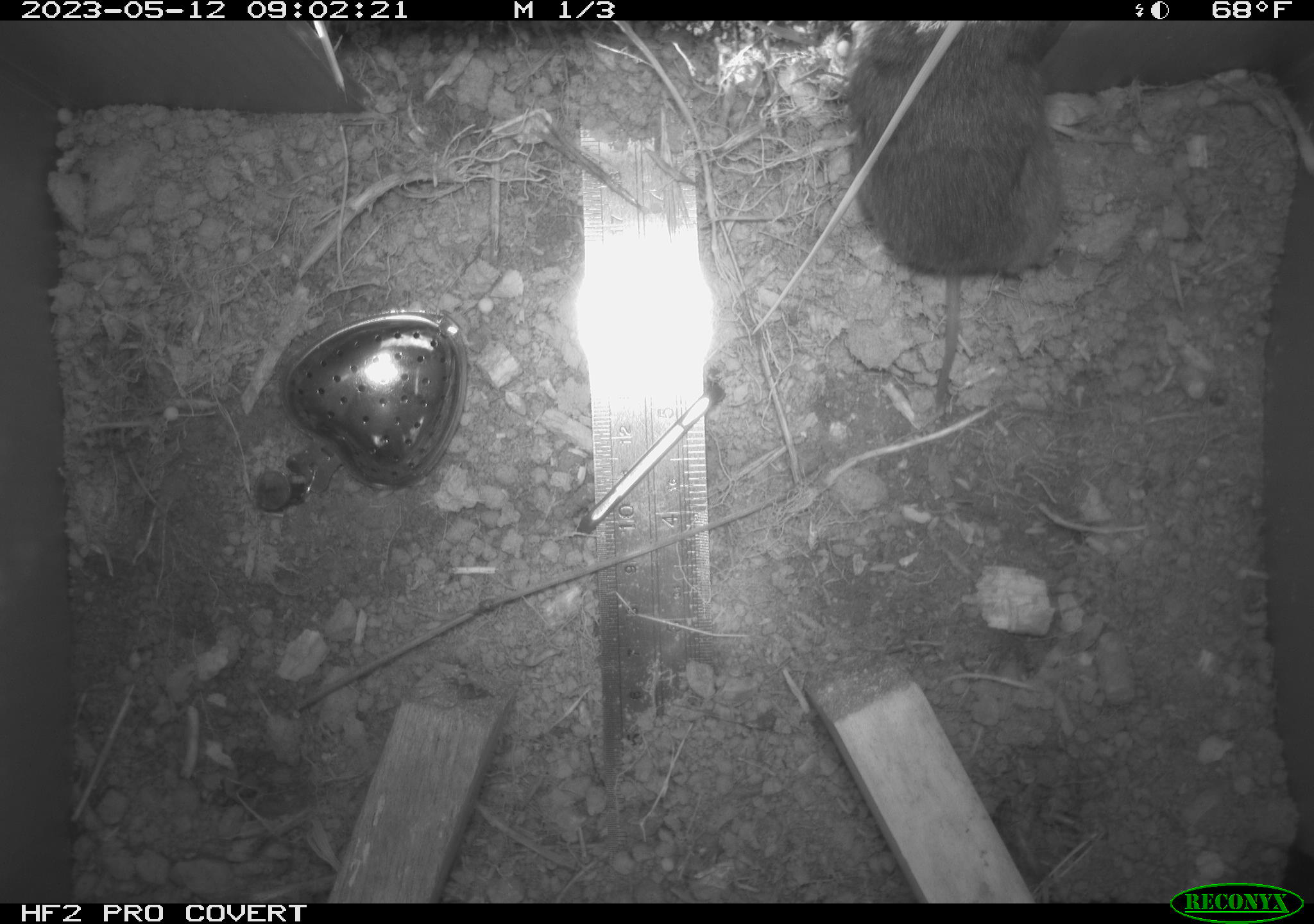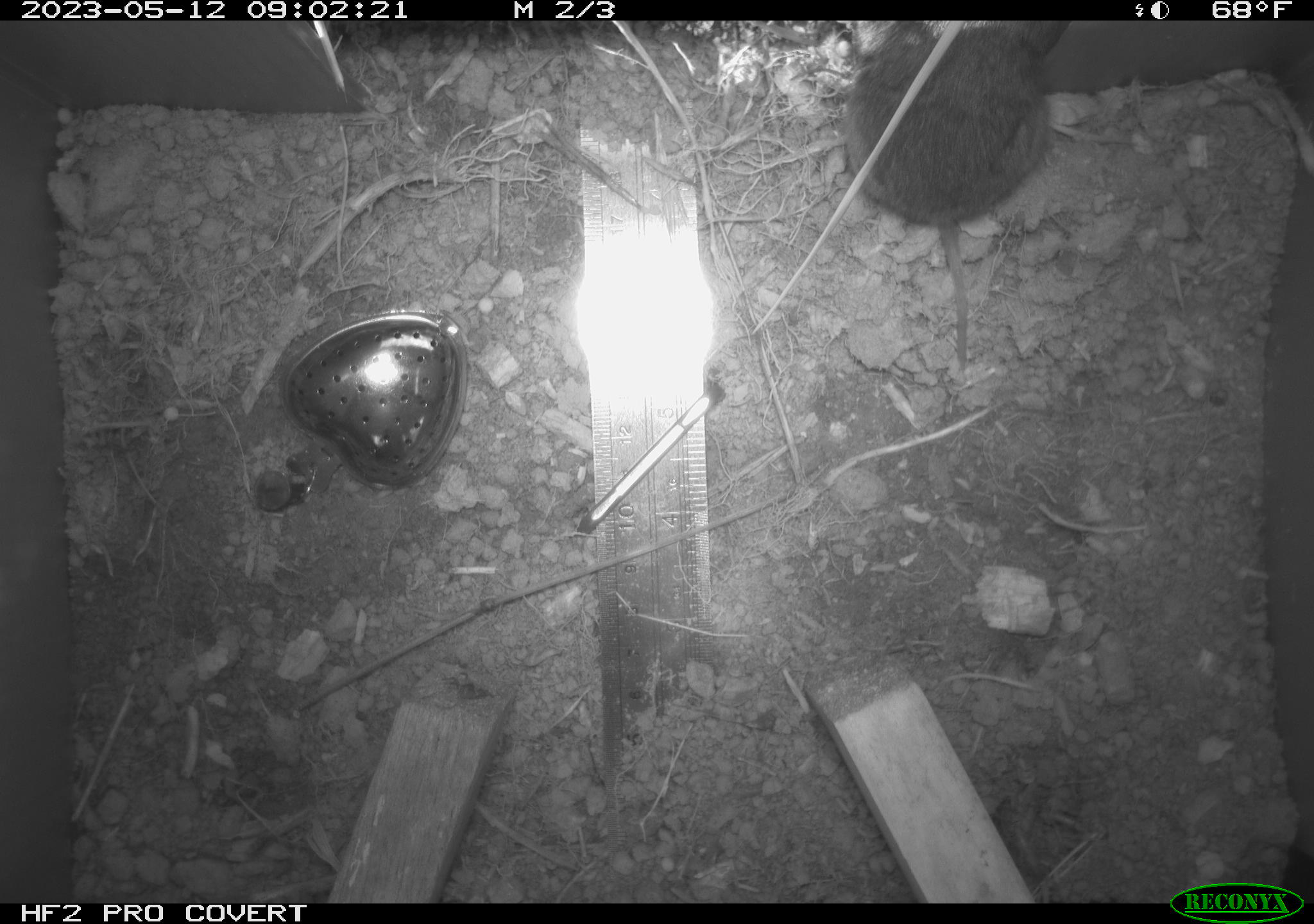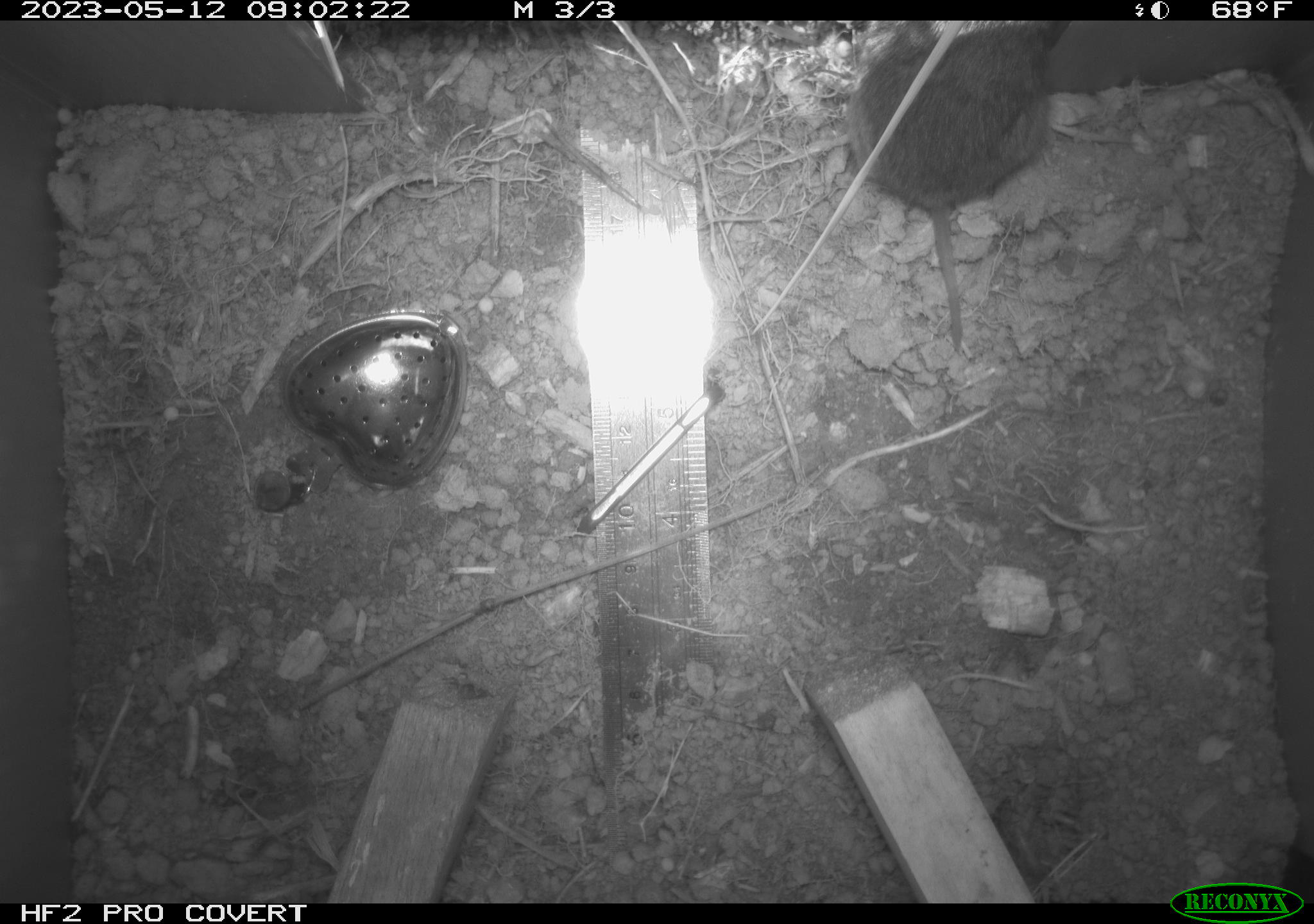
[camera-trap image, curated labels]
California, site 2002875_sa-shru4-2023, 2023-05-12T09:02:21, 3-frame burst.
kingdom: Animalia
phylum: Chordata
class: Mammalia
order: Rodentia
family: Cricetidae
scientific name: Arvicolinae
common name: voles, lemmings, and muskrats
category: arvicolinae subfamily